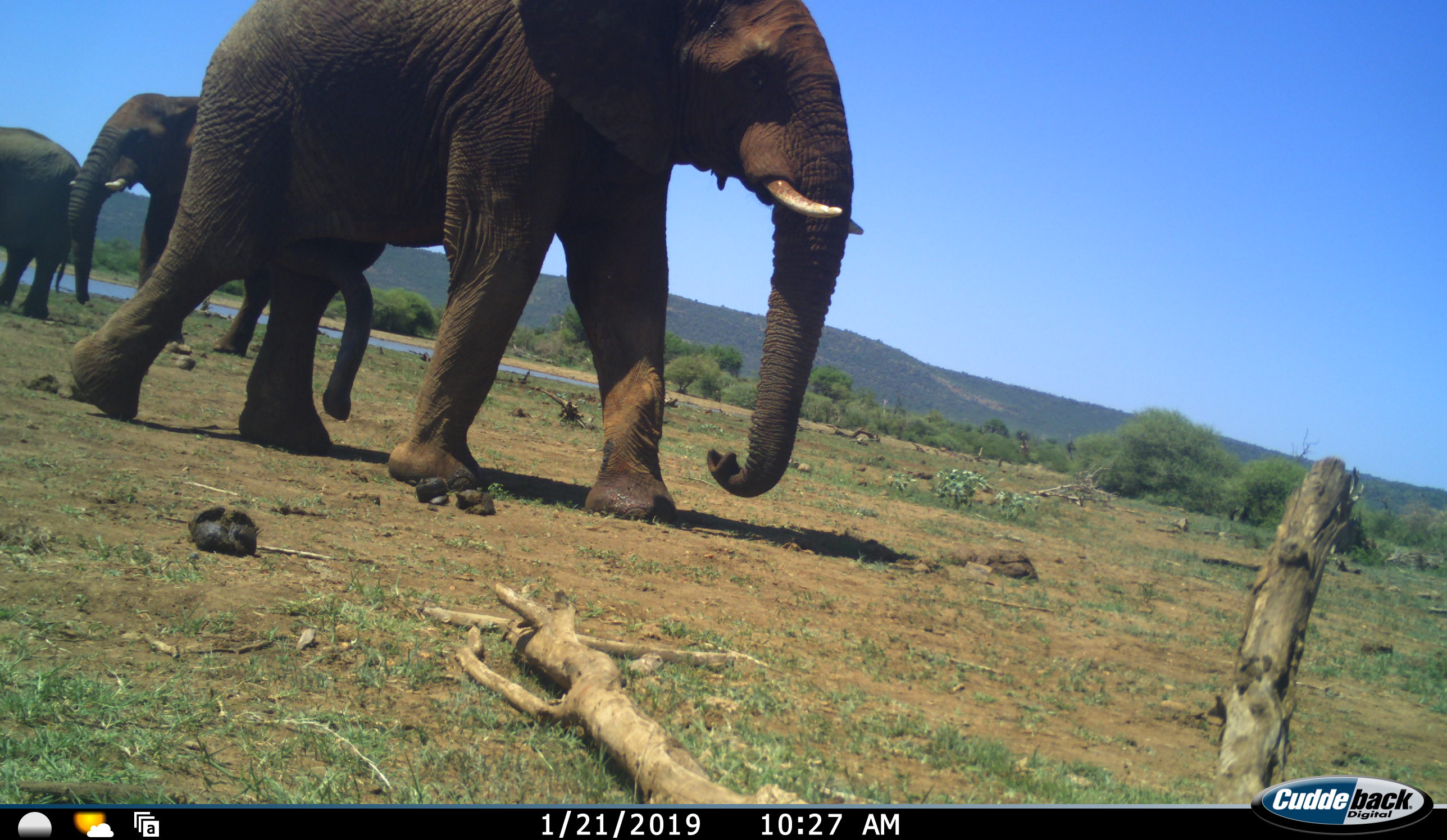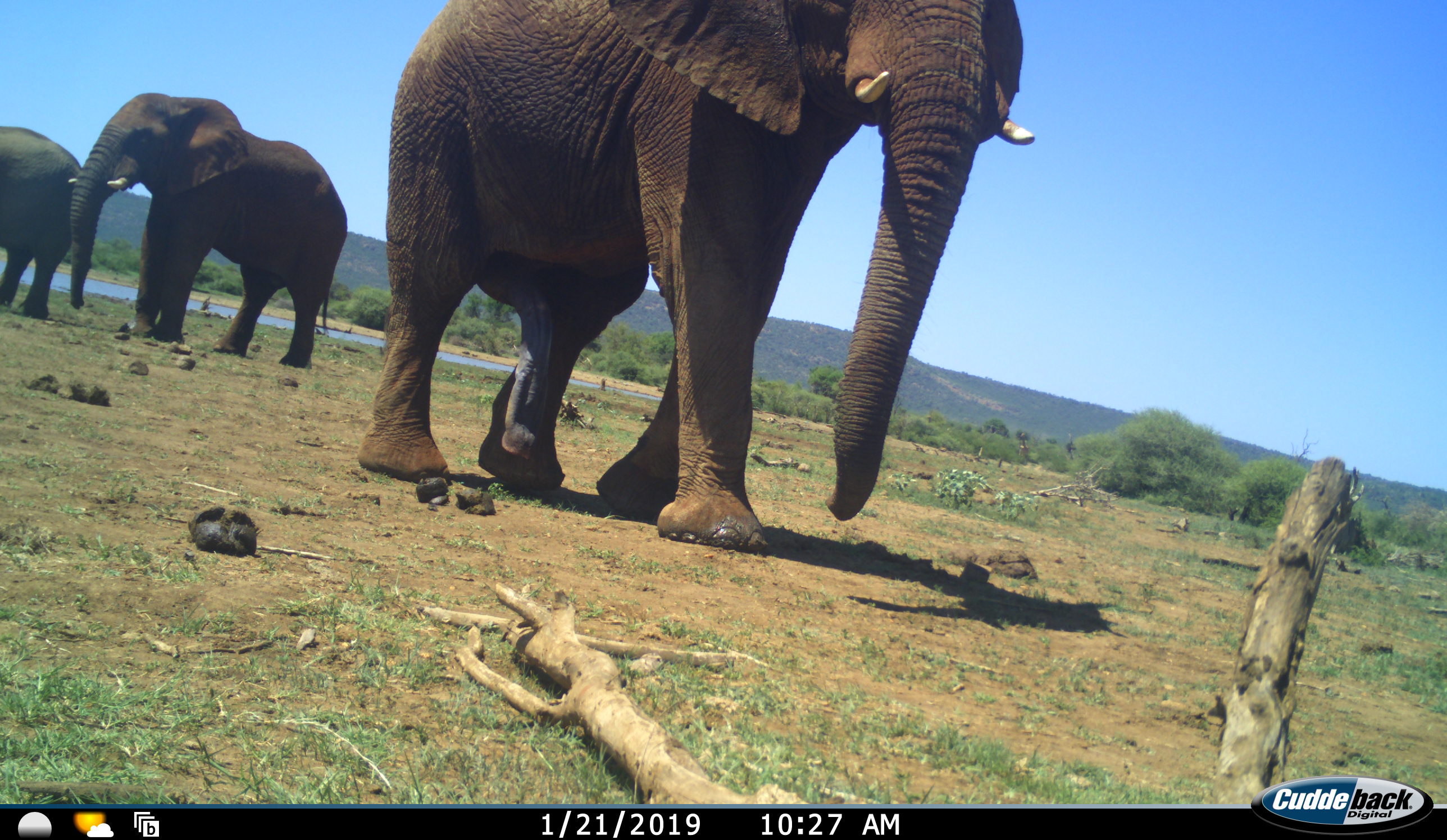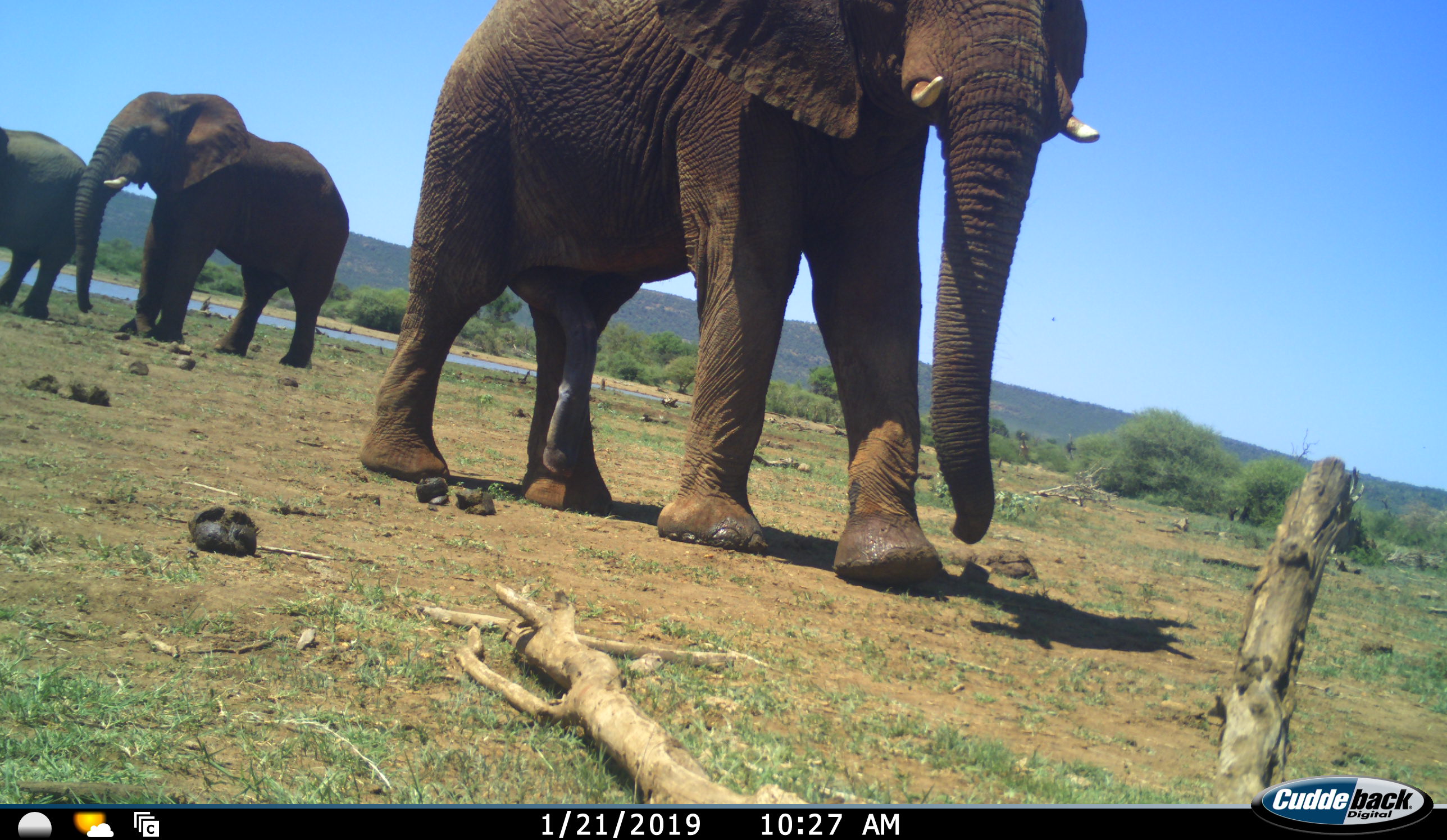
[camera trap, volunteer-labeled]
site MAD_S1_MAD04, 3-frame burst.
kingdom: Animalia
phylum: Chordata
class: Mammalia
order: Proboscidea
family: Elephantidae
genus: Loxodonta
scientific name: Loxodonta africana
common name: african bush elephant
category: elephant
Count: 3.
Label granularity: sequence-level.